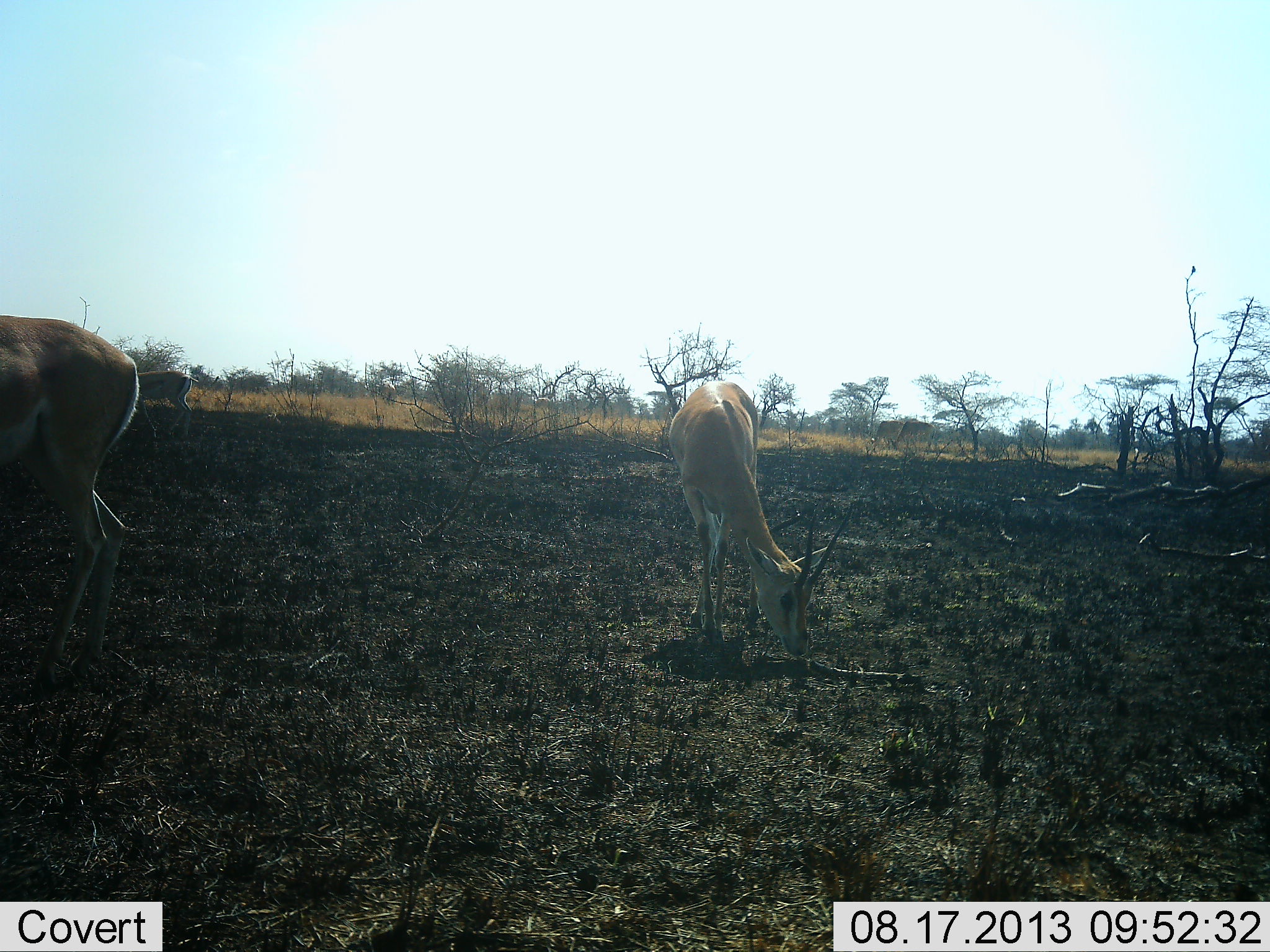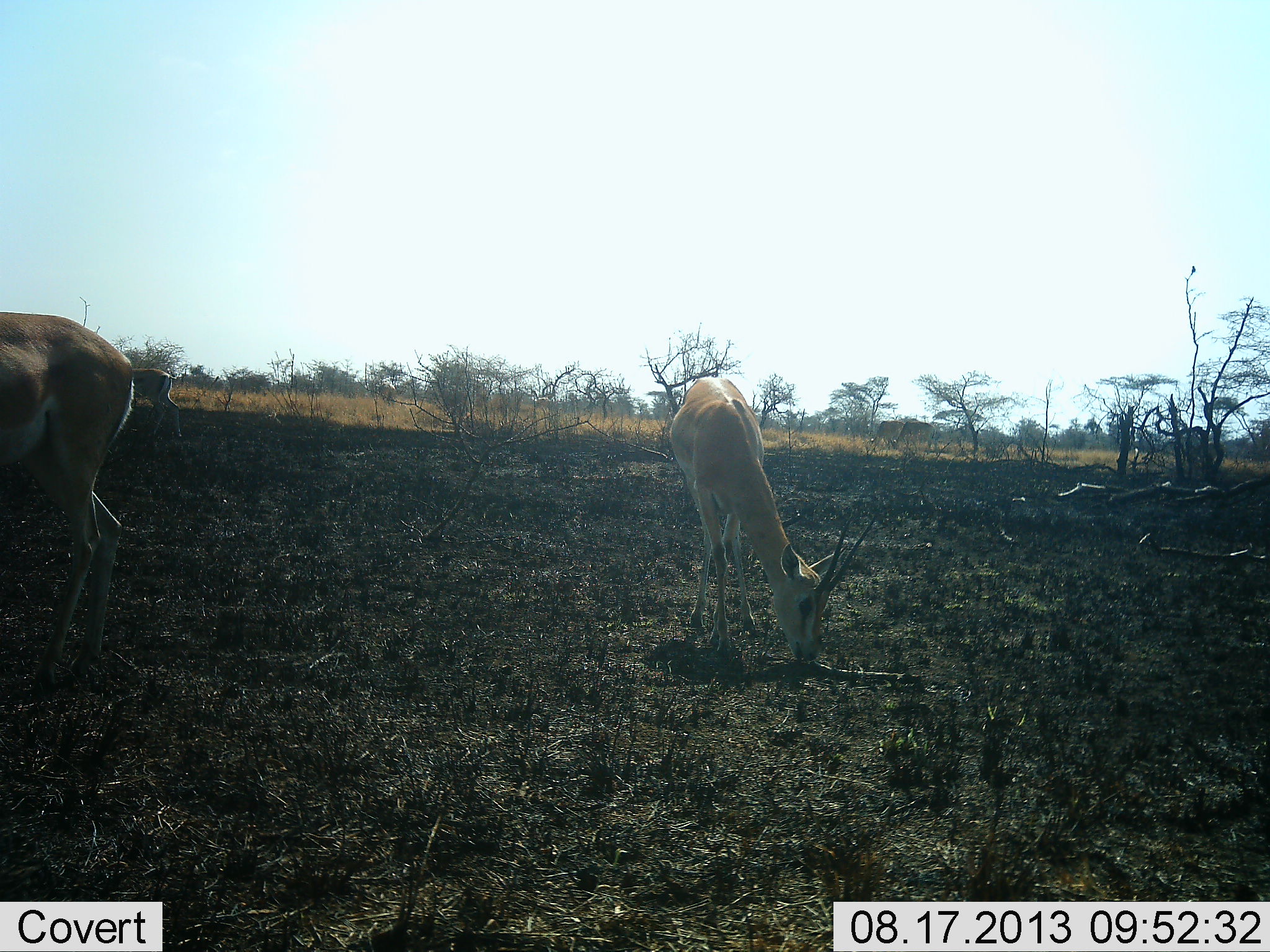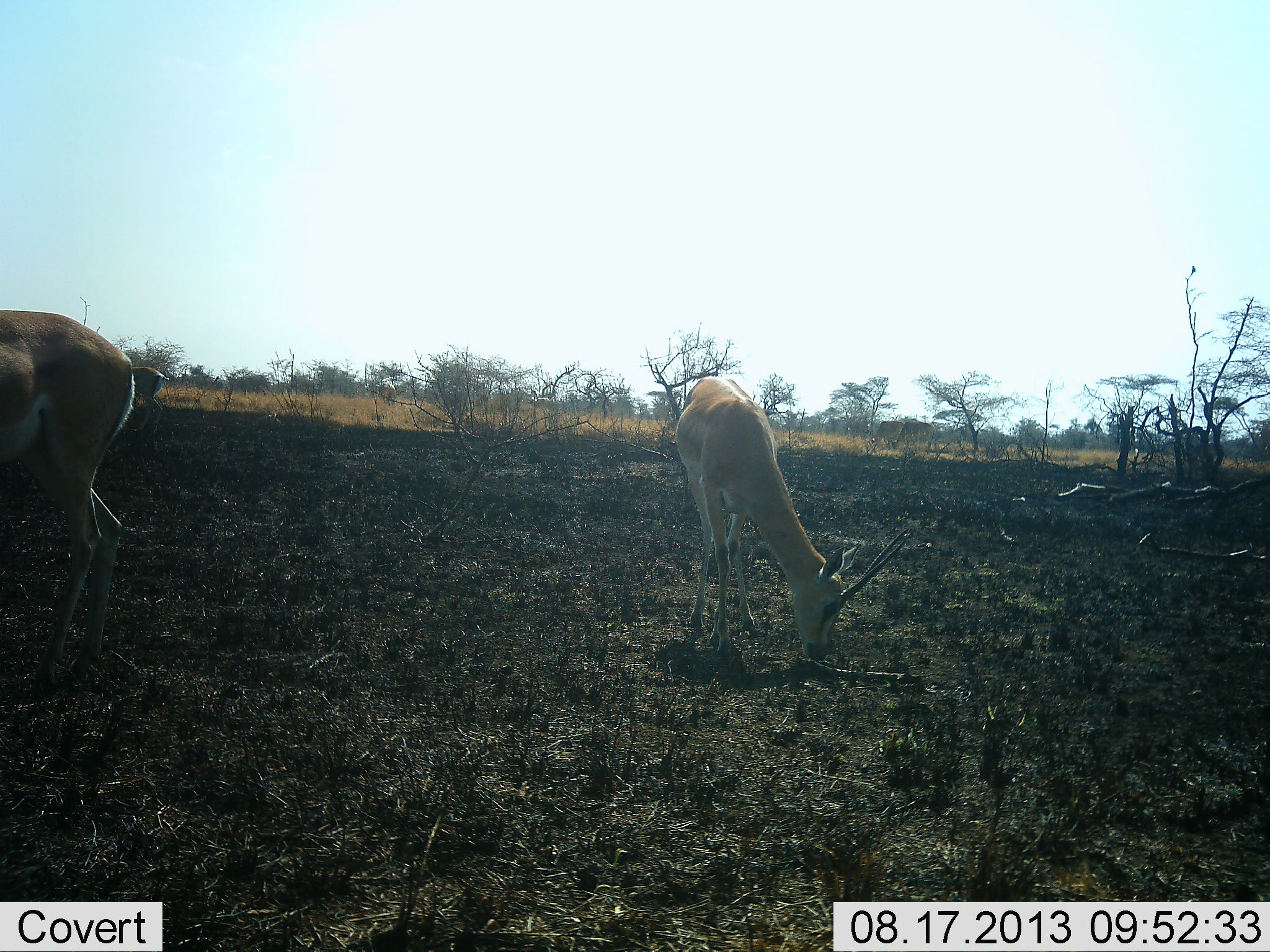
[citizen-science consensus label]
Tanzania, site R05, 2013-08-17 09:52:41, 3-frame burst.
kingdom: Animalia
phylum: Chordata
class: Mammalia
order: Artiodactyla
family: Bovidae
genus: Nanger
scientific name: Nanger granti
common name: grant's gazelle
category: gazellegrants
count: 3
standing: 33%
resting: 0%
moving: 28%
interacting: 0%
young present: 0%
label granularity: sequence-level